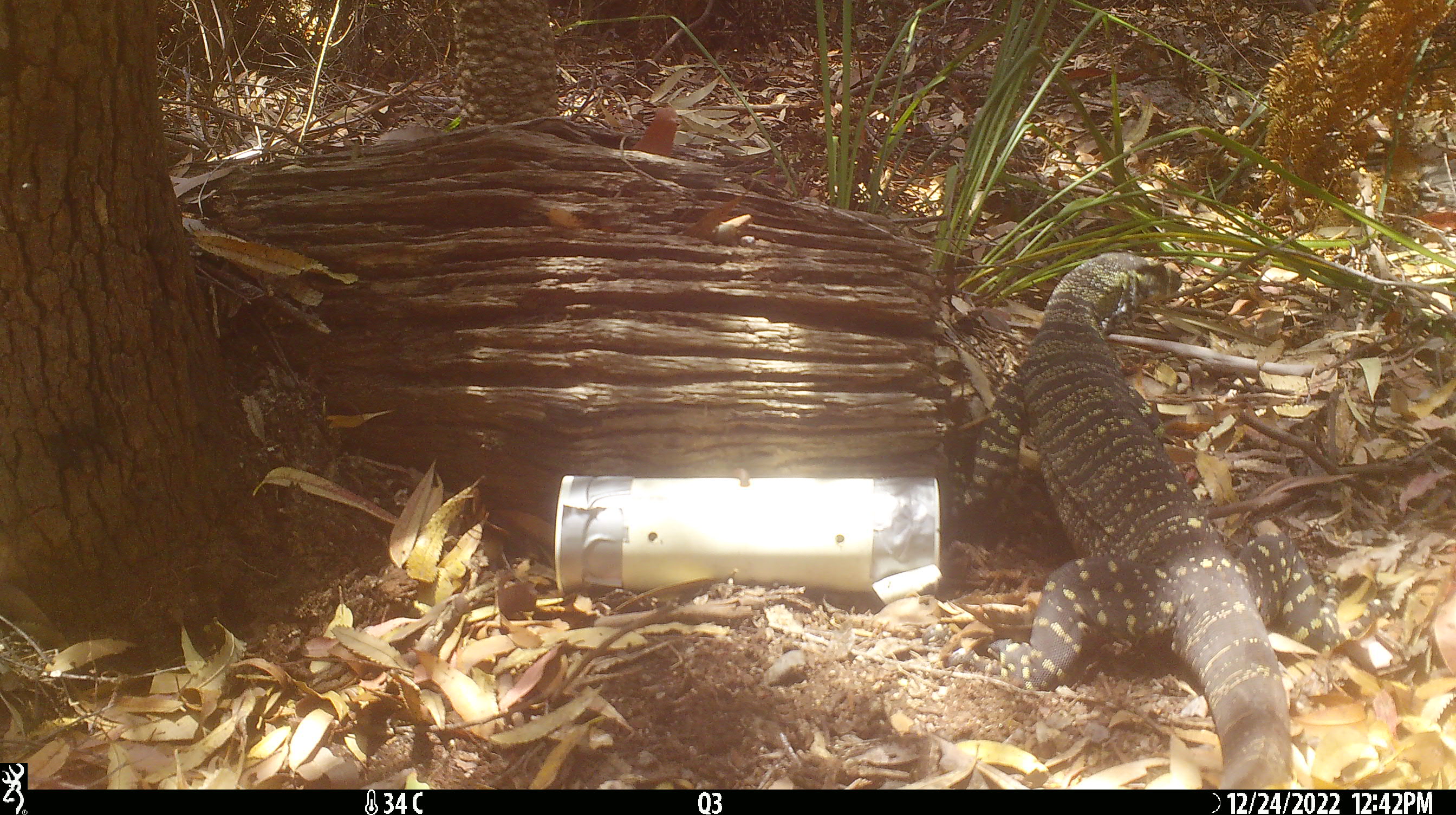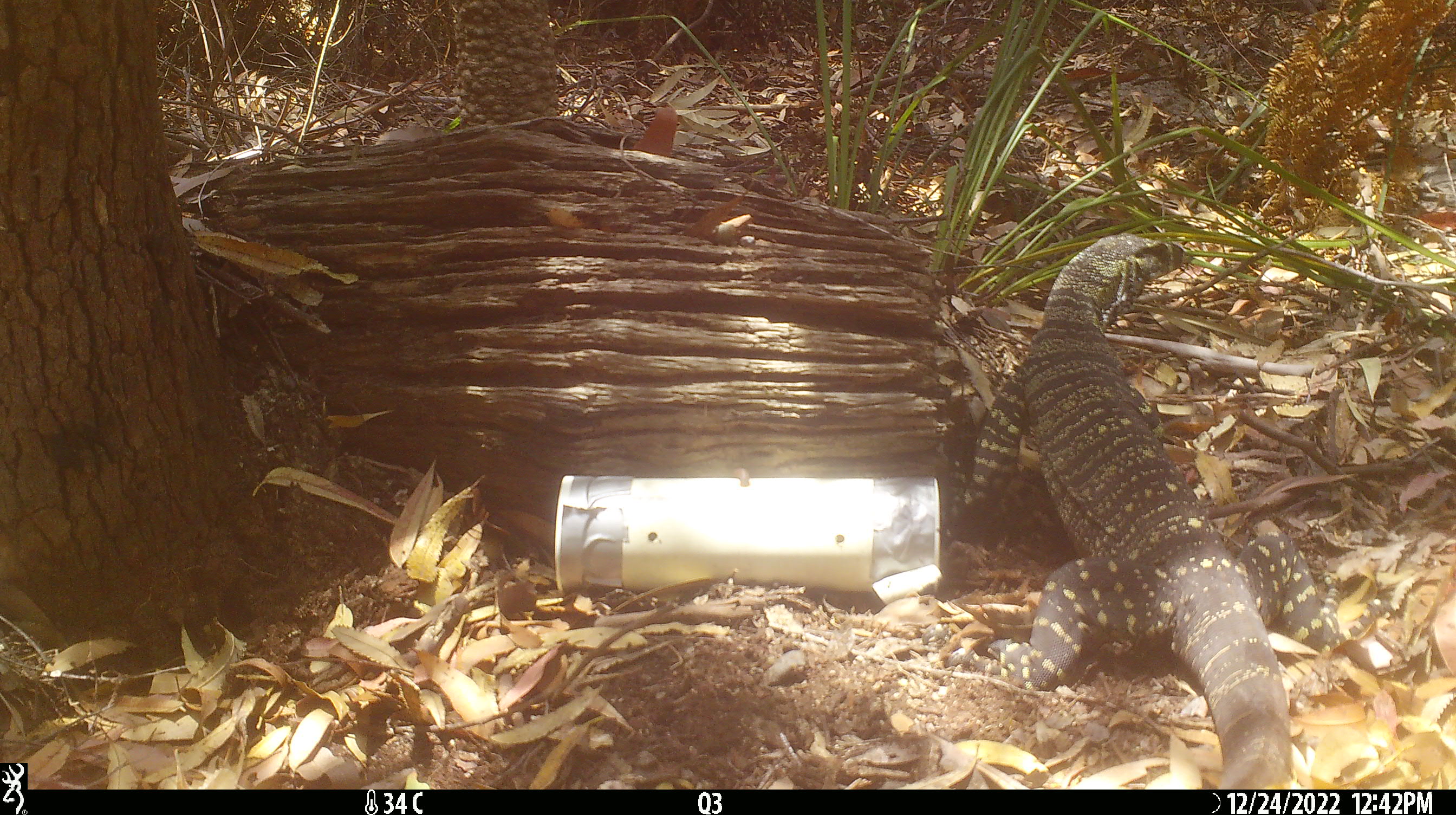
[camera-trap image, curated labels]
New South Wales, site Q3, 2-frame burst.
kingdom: Animalia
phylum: Chordata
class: Reptilia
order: Squamata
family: Varanidae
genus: Varanus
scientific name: Varanus varius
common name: lace monitor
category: goanna